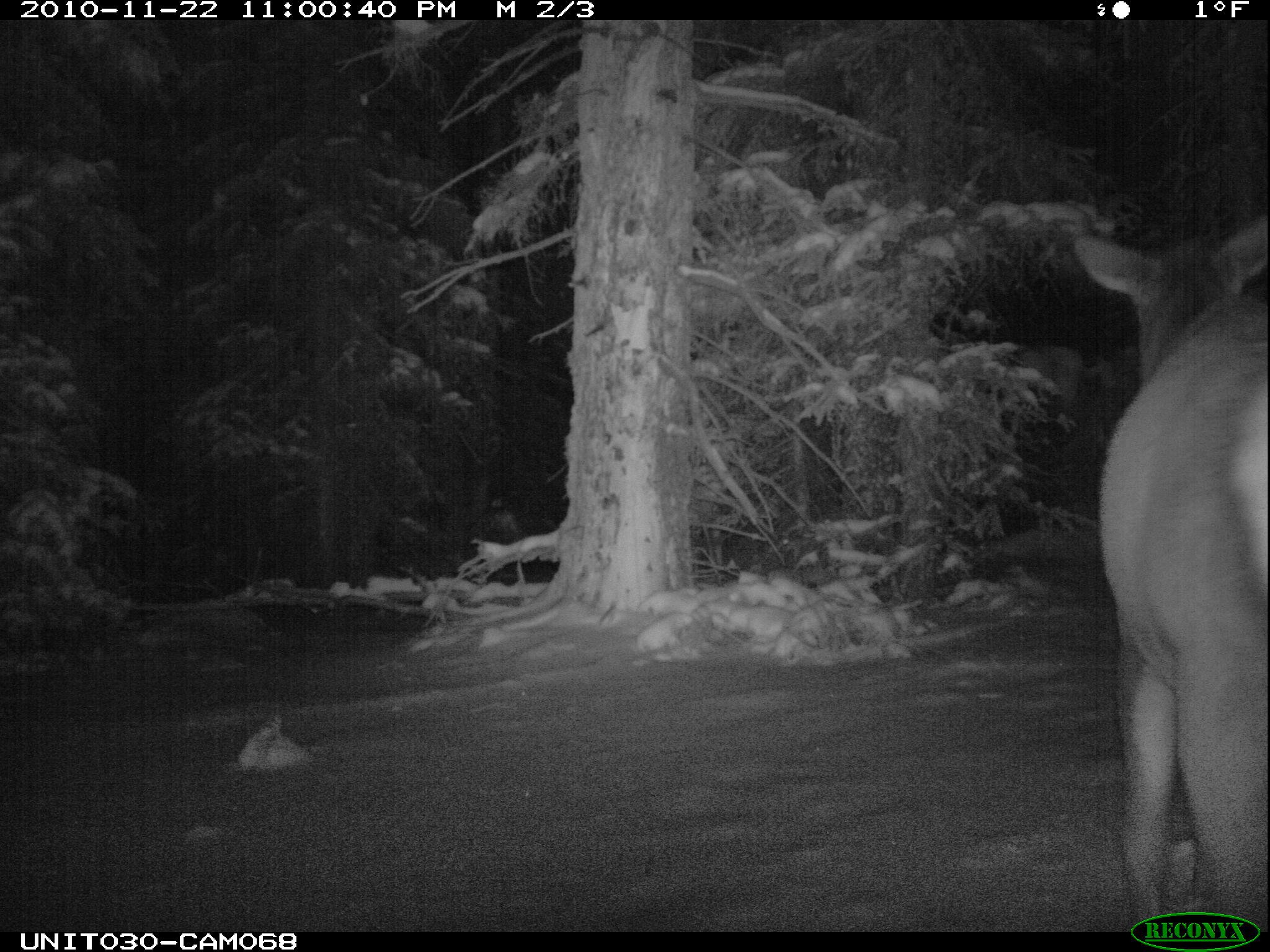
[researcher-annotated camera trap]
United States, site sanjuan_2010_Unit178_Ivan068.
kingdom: Animalia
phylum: Chordata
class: Mammalia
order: Artiodactyla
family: Cervidae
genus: Cervus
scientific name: Cervus elaphus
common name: red deer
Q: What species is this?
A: Cervus elaphus (red deer).